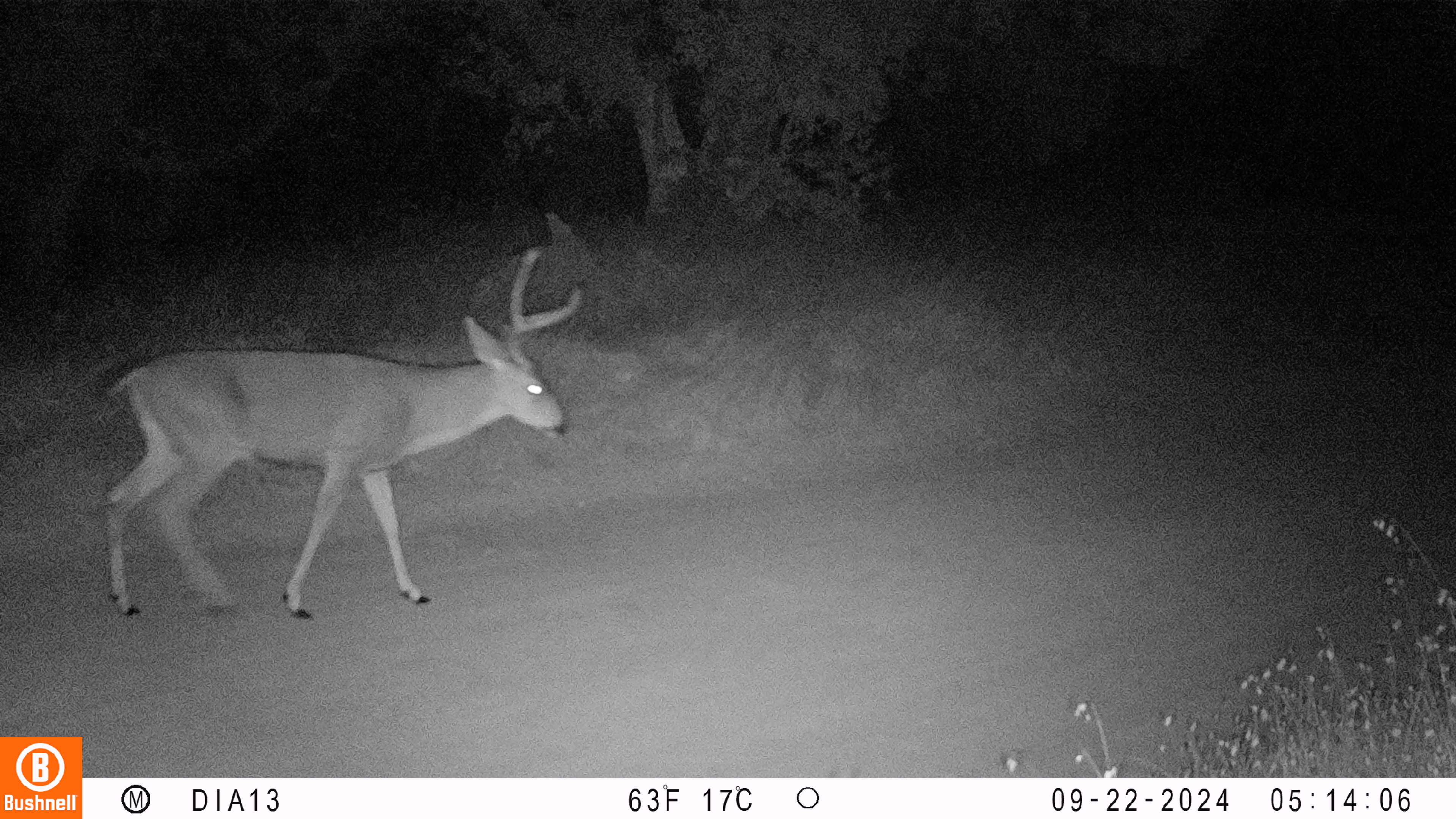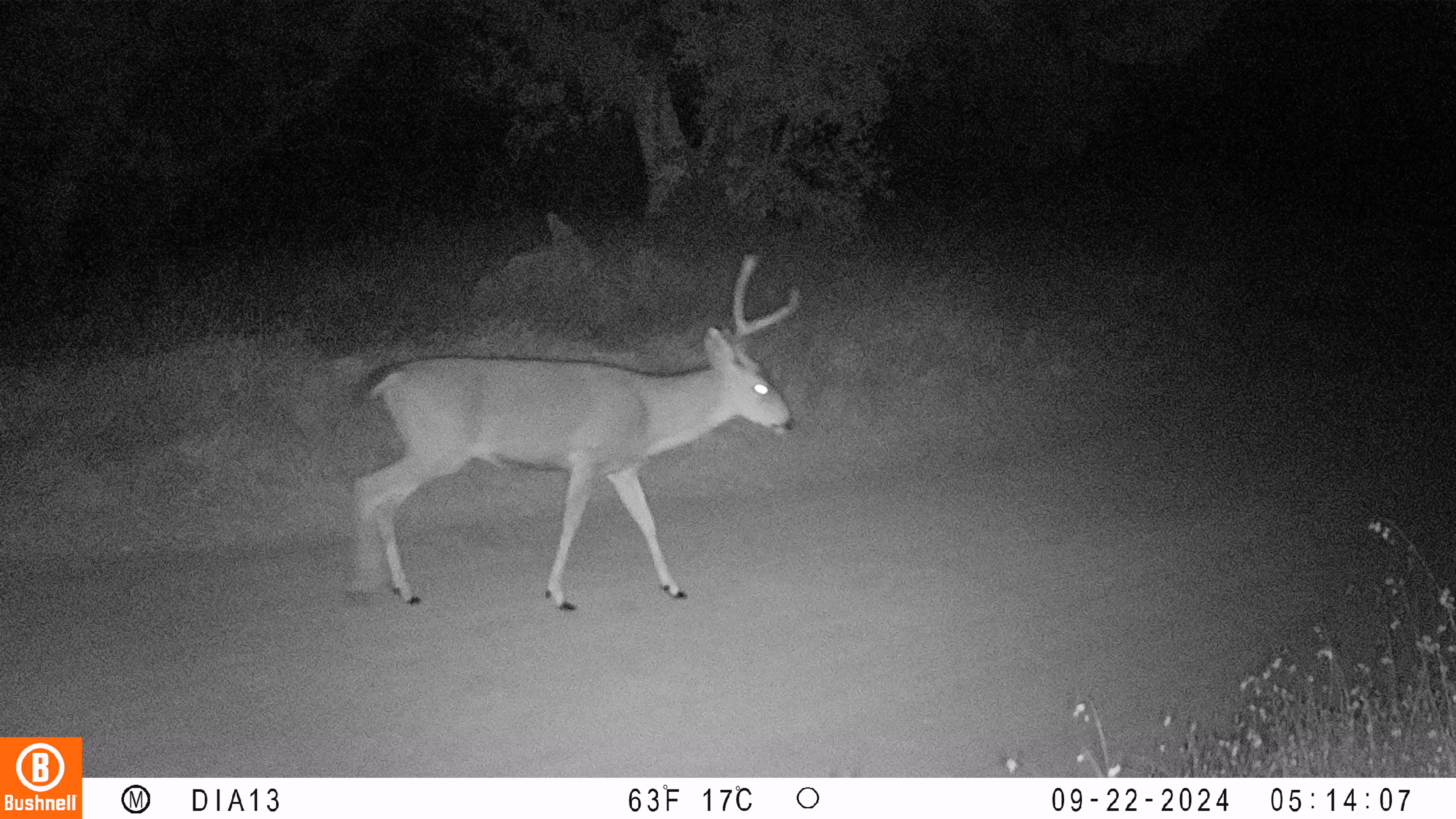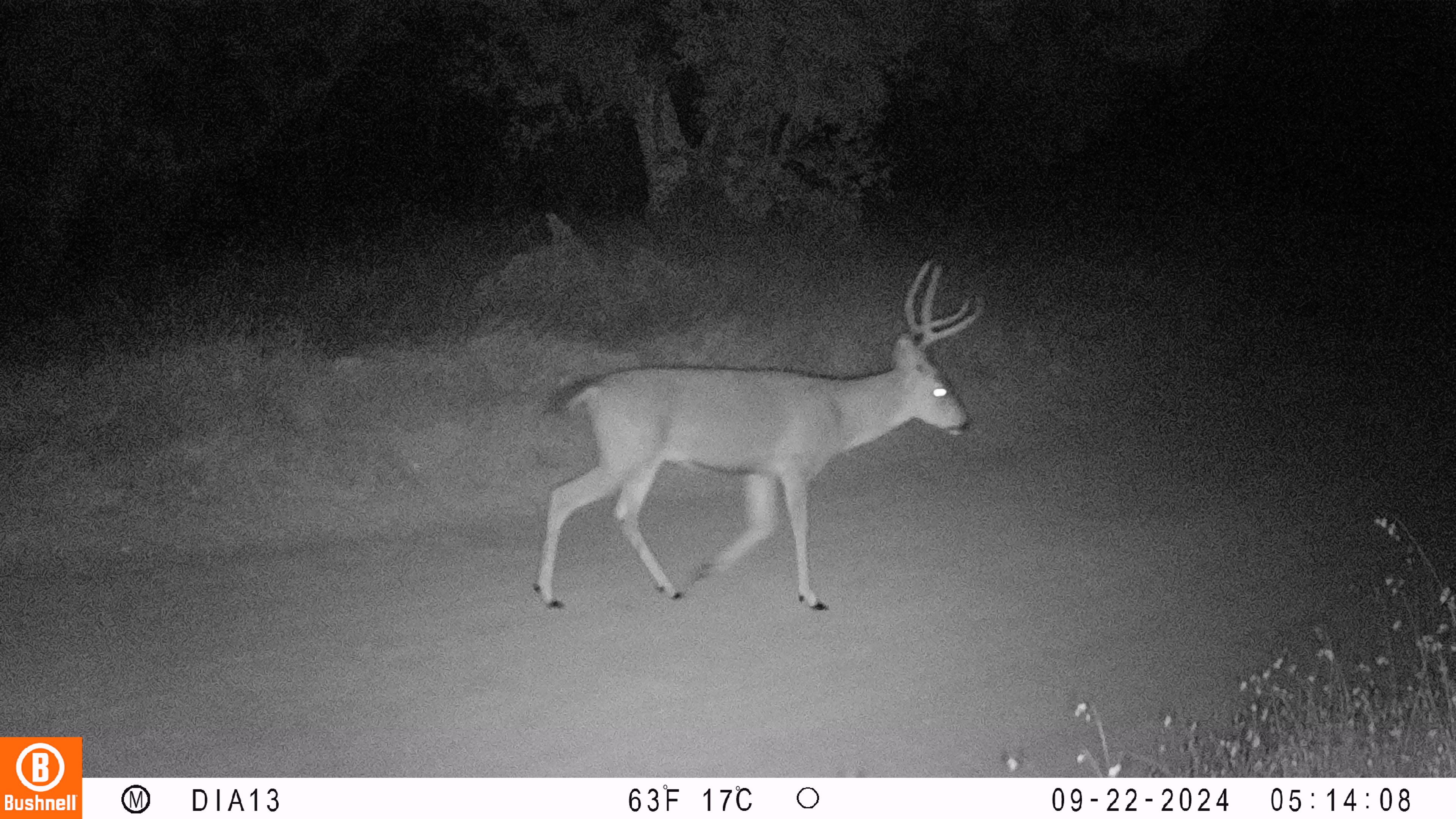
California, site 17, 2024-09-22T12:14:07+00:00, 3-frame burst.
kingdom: Animalia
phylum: Chordata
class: Mammalia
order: Artiodactyla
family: Cervidae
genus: Odocoileus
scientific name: Odocoileus hemionus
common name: mule deer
Mule deer (Odocoileus hemionus).